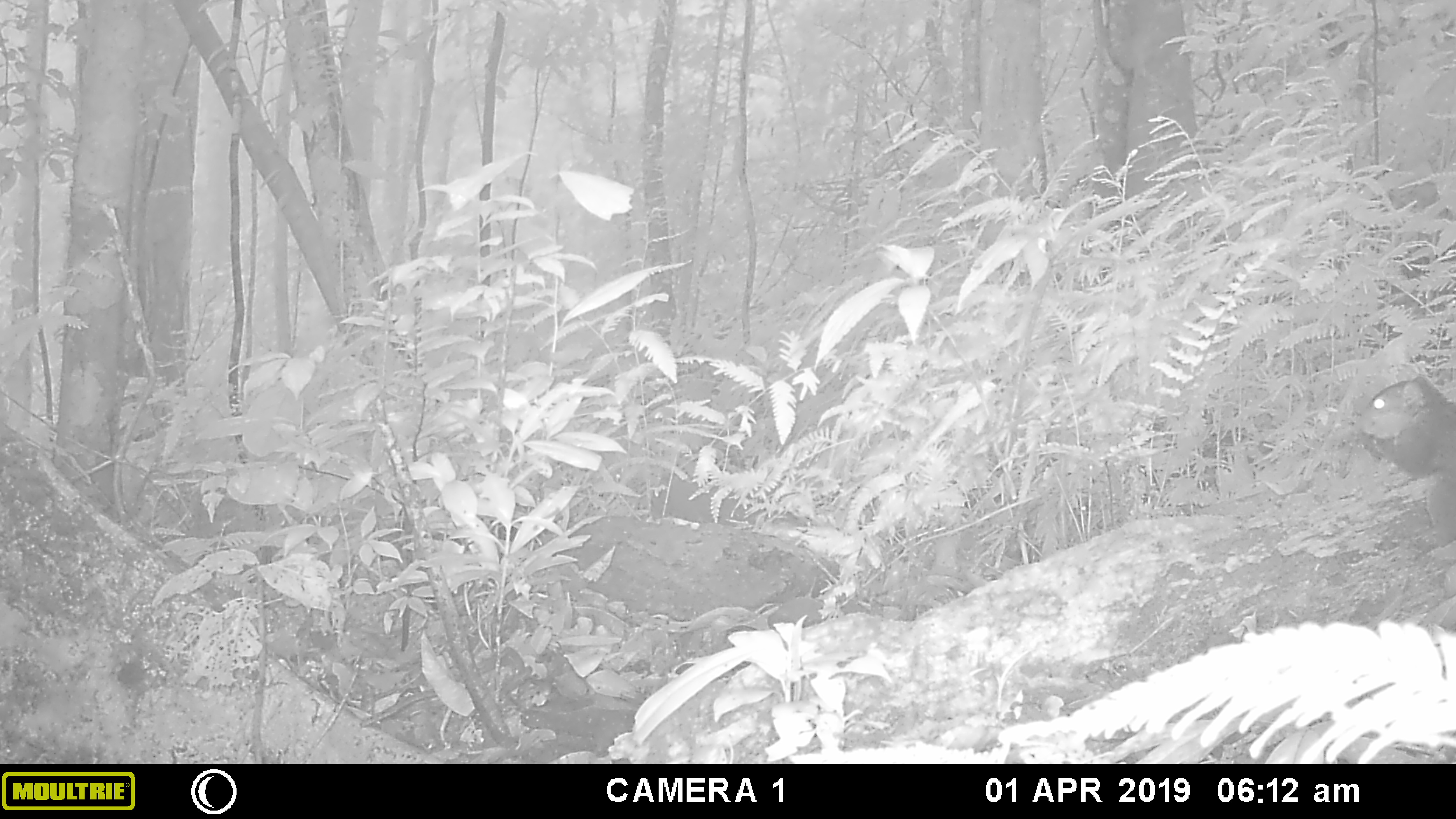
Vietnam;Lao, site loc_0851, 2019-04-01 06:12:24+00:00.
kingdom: Animalia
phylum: Chordata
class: Mammalia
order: Rodentia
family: Sciuridae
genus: Dremomys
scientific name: Dremomys rufigenis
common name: red-cheeked squirrel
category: red cheeked squirrel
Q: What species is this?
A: Red cheeked squirrel (red-cheeked squirrel) (Dremomys rufigenis).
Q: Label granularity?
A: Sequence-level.